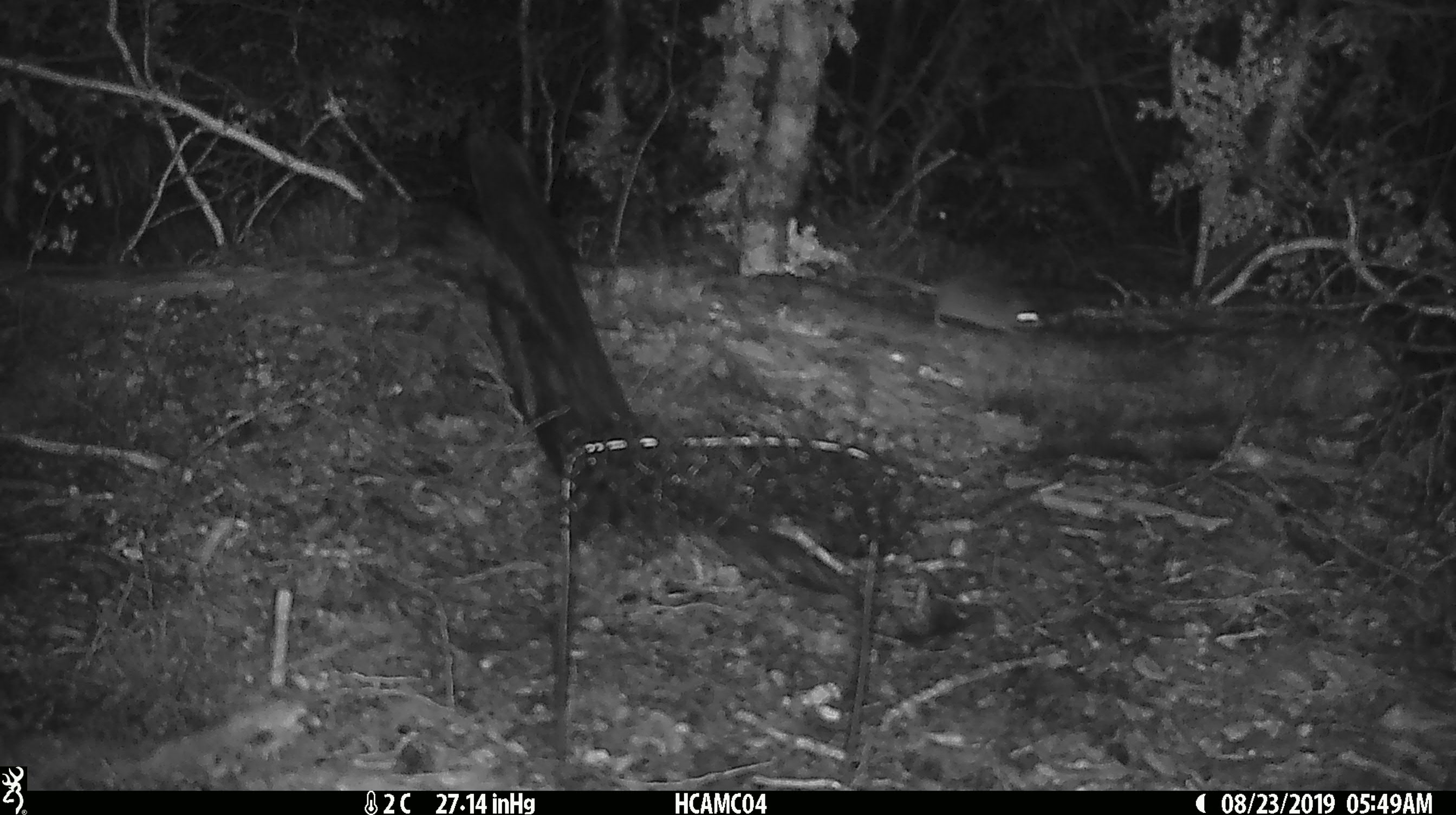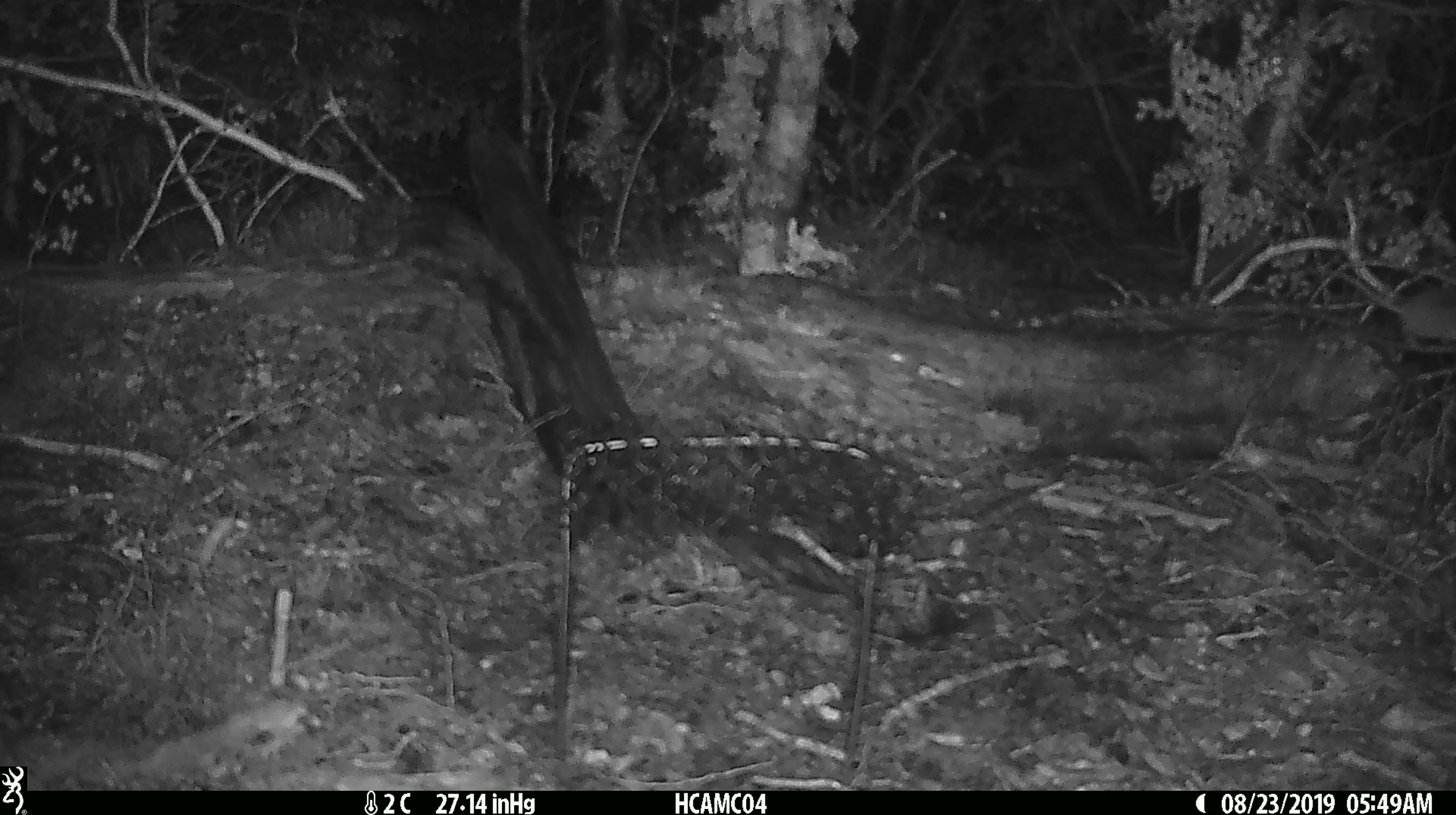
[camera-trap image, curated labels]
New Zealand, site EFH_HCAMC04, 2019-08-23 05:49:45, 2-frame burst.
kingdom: Animalia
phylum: Chordata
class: Mammalia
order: Rodentia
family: Muridae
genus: Mus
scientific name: Mus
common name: mouse